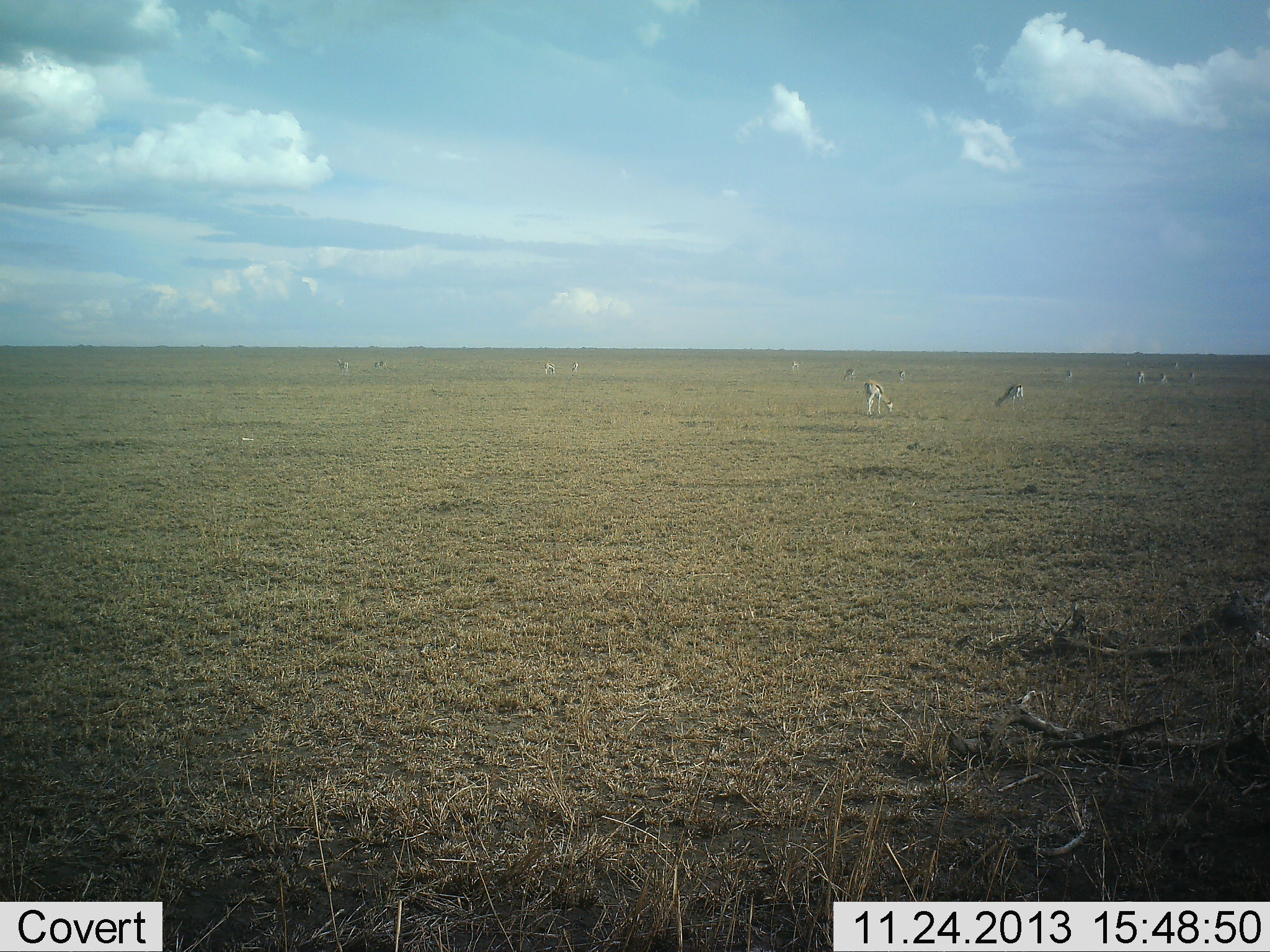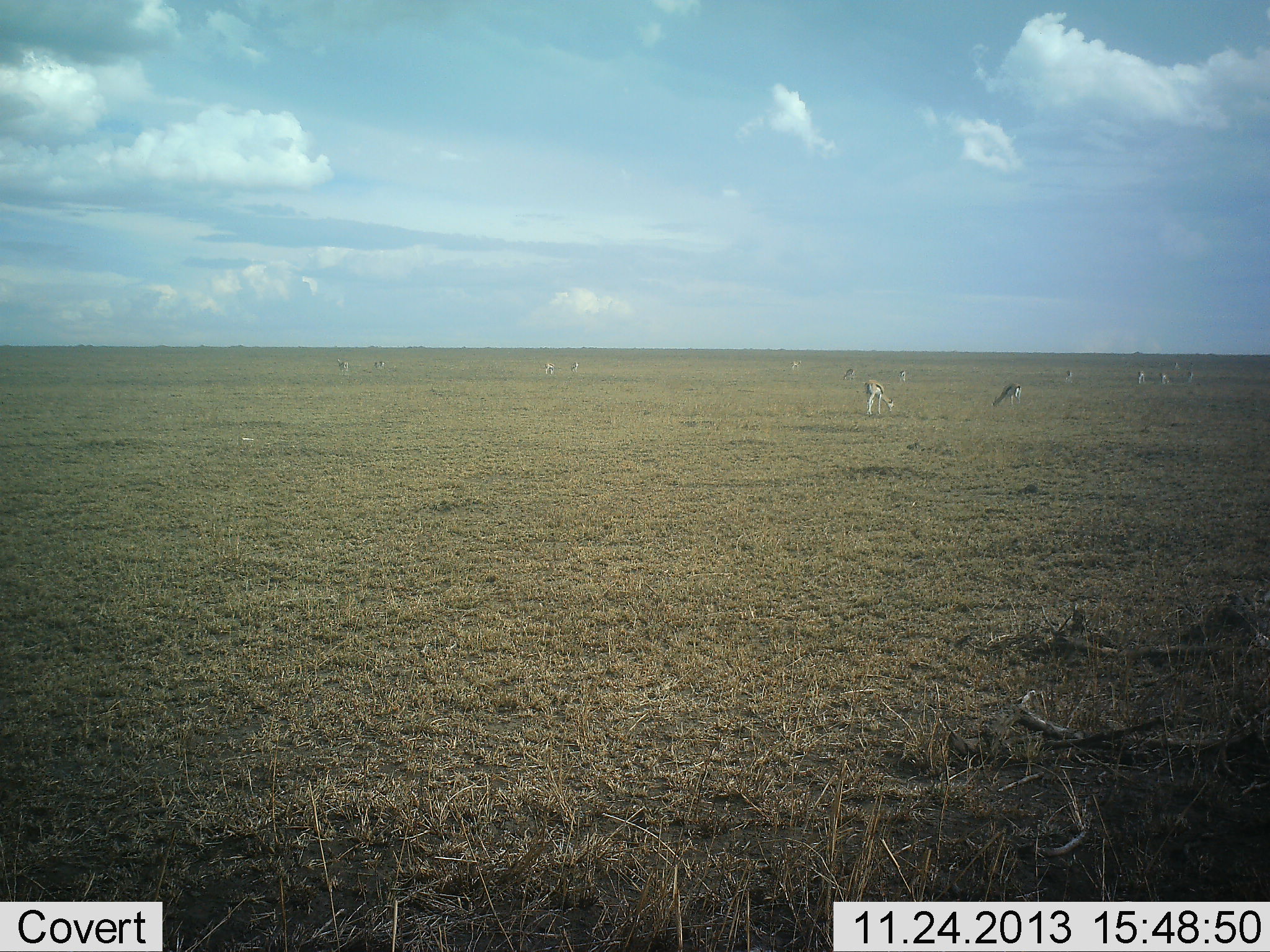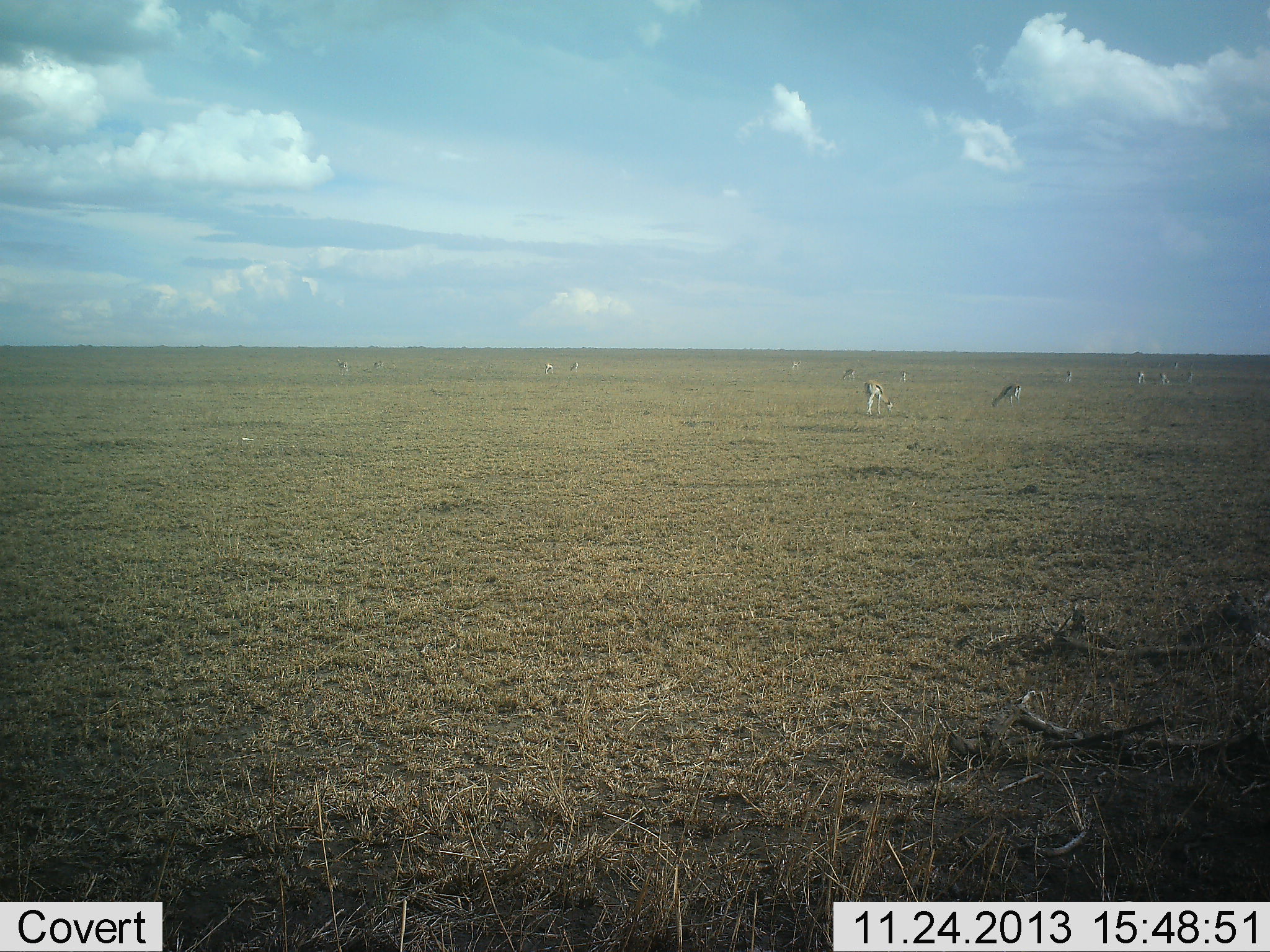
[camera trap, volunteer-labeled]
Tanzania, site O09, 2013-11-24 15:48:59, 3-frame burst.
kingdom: Animalia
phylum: Chordata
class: Mammalia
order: Artiodactyla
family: Bovidae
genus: Eudorcas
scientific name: Eudorcas thomsonii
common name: thomson's gazelle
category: gazellethomsons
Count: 11-50.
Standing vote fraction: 20%.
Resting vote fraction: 0%.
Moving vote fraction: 10%.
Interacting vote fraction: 10%.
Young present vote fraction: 0%.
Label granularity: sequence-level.